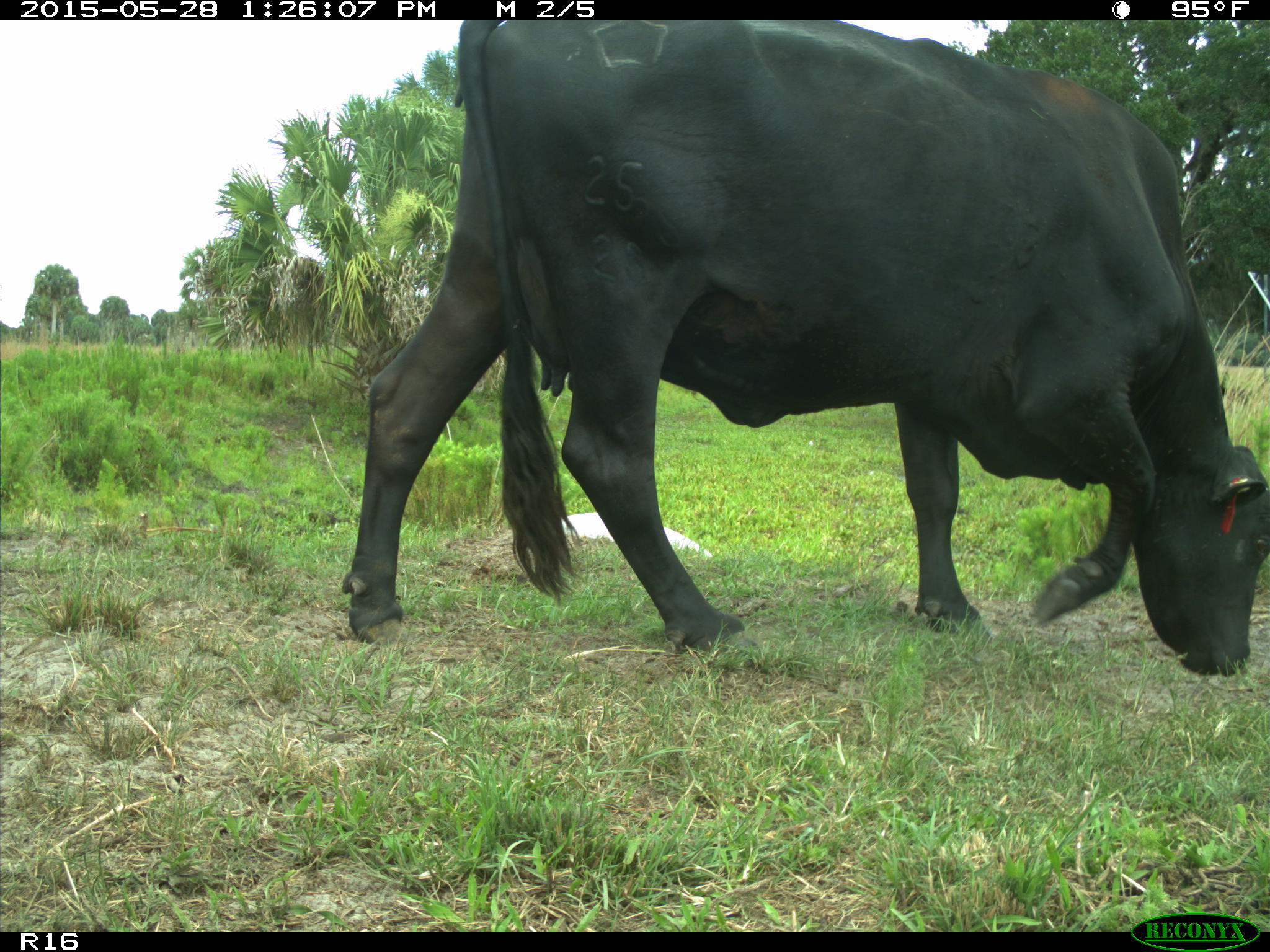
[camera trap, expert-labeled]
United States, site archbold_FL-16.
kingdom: Animalia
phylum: Chordata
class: Mammalia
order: Artiodactyla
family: Bovidae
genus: Bos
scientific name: Bos taurus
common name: domestic cow